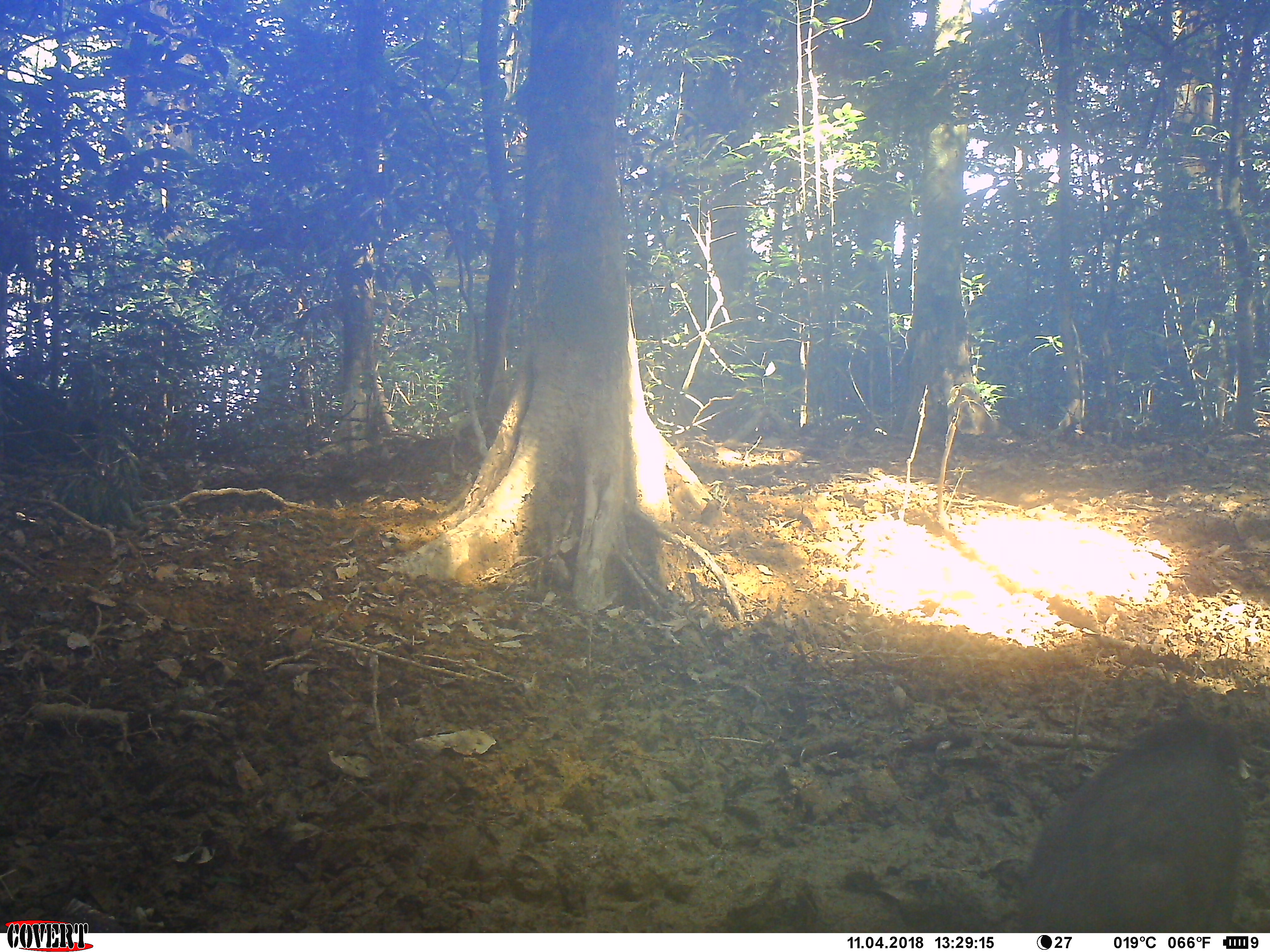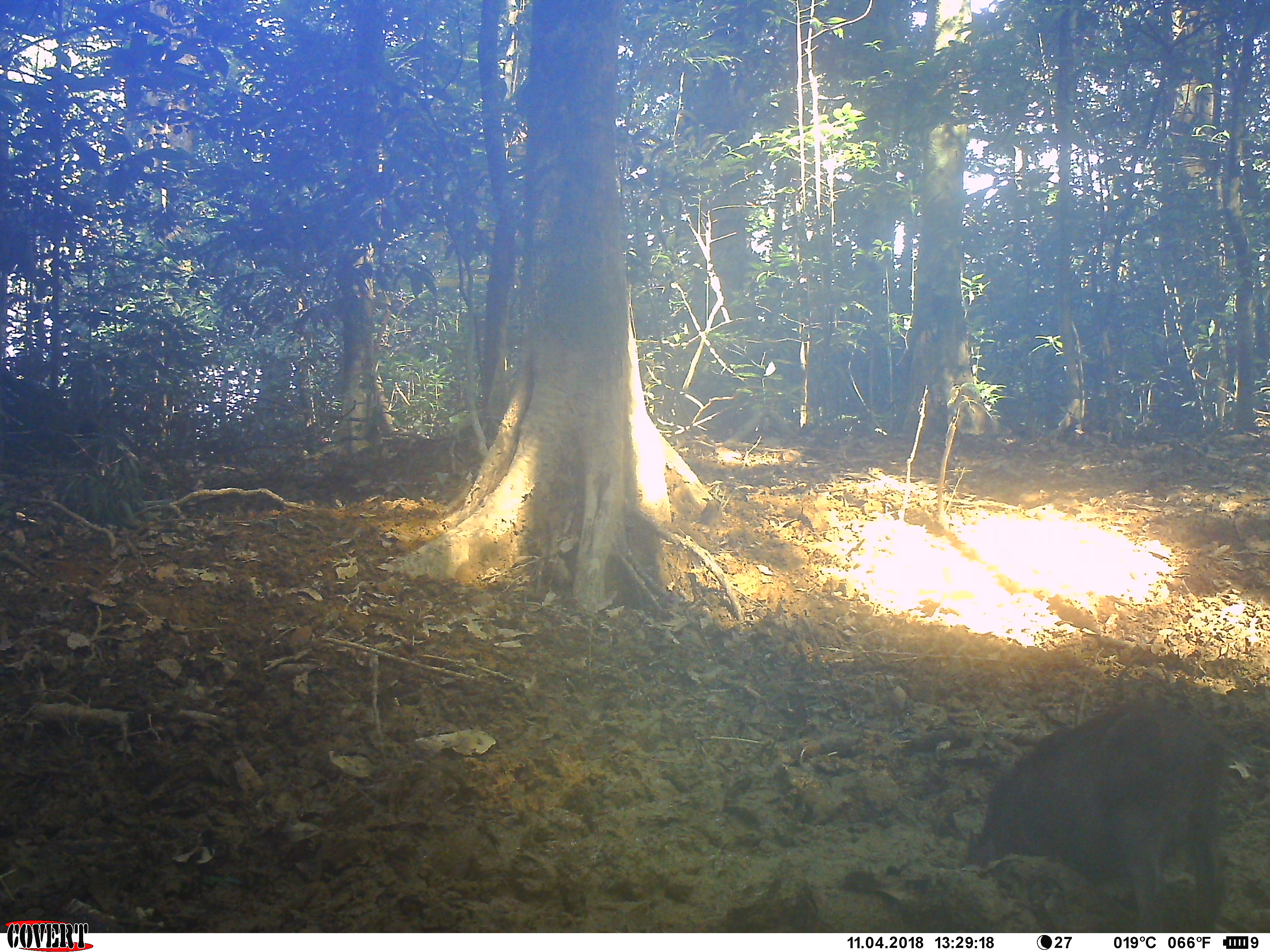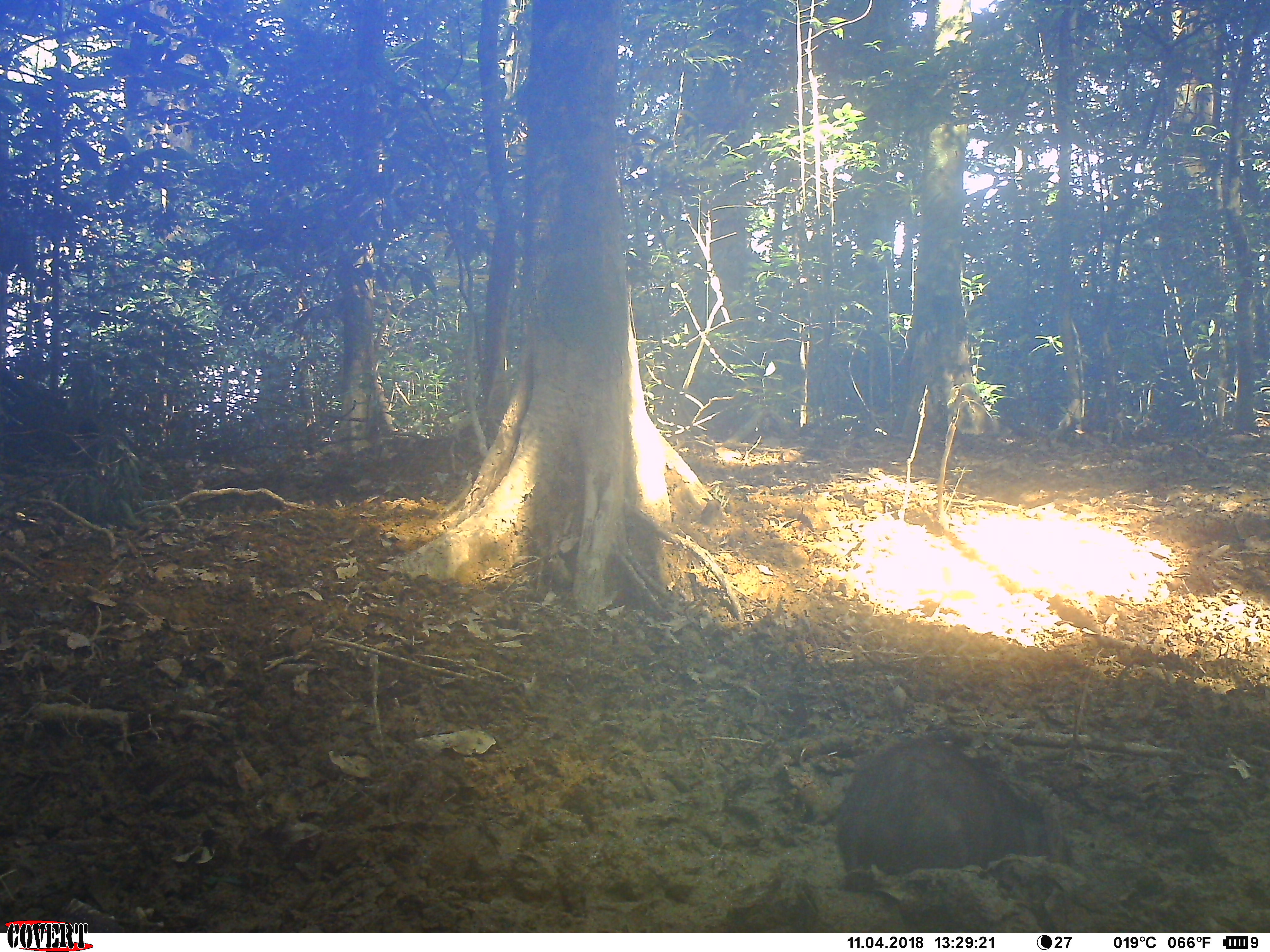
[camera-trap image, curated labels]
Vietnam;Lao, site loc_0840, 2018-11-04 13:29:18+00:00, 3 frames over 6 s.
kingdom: Animalia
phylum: Chordata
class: Mammalia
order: Artiodactyla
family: Suidae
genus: Sus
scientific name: Sus scrofa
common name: eurasian wild pig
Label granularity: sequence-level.